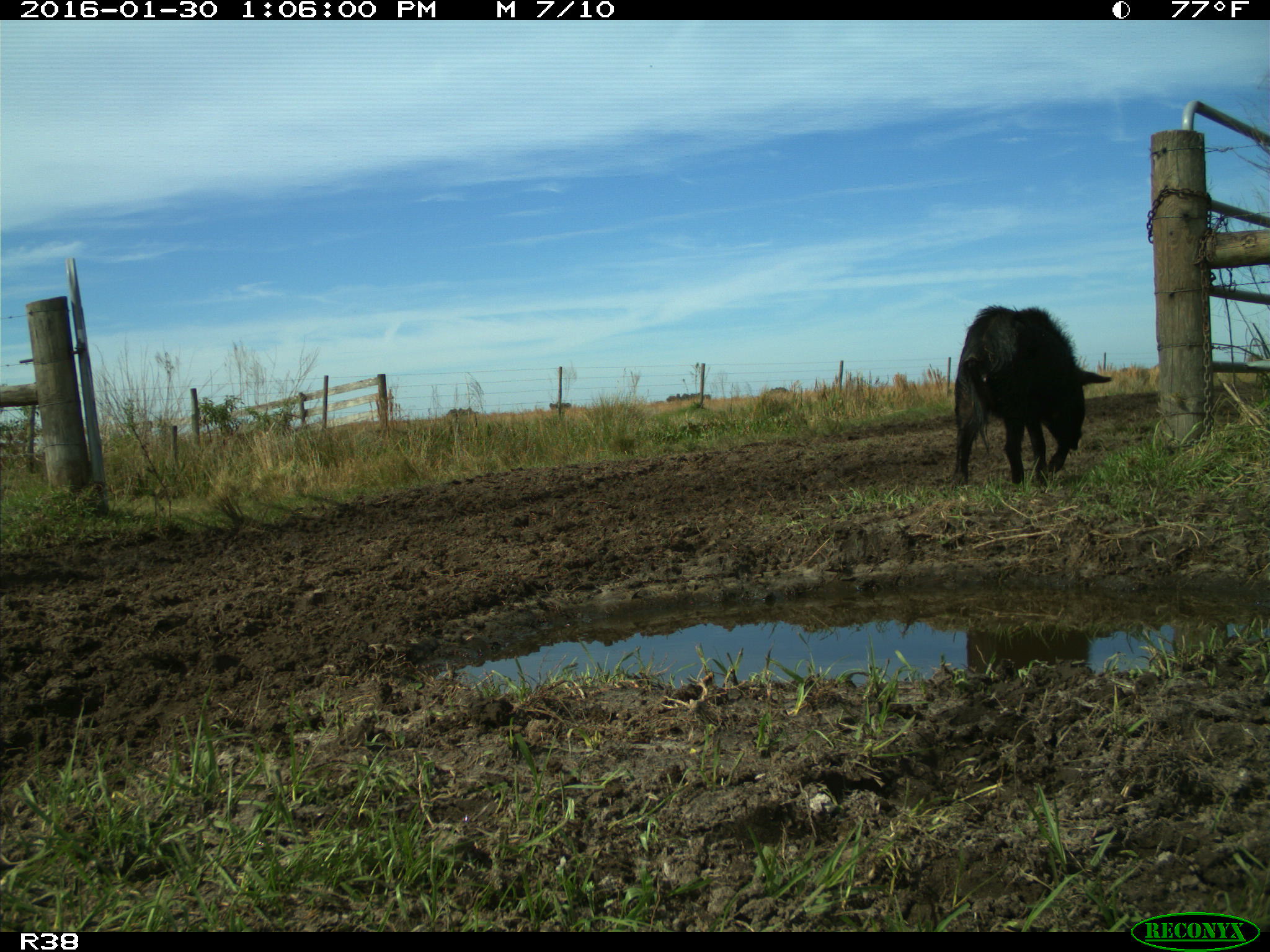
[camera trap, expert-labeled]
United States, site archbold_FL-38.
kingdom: Animalia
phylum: Chordata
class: Mammalia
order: Artiodactyla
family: Suidae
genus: Sus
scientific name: Sus scrofa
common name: wild boar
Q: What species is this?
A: Sus scrofa (wild boar).